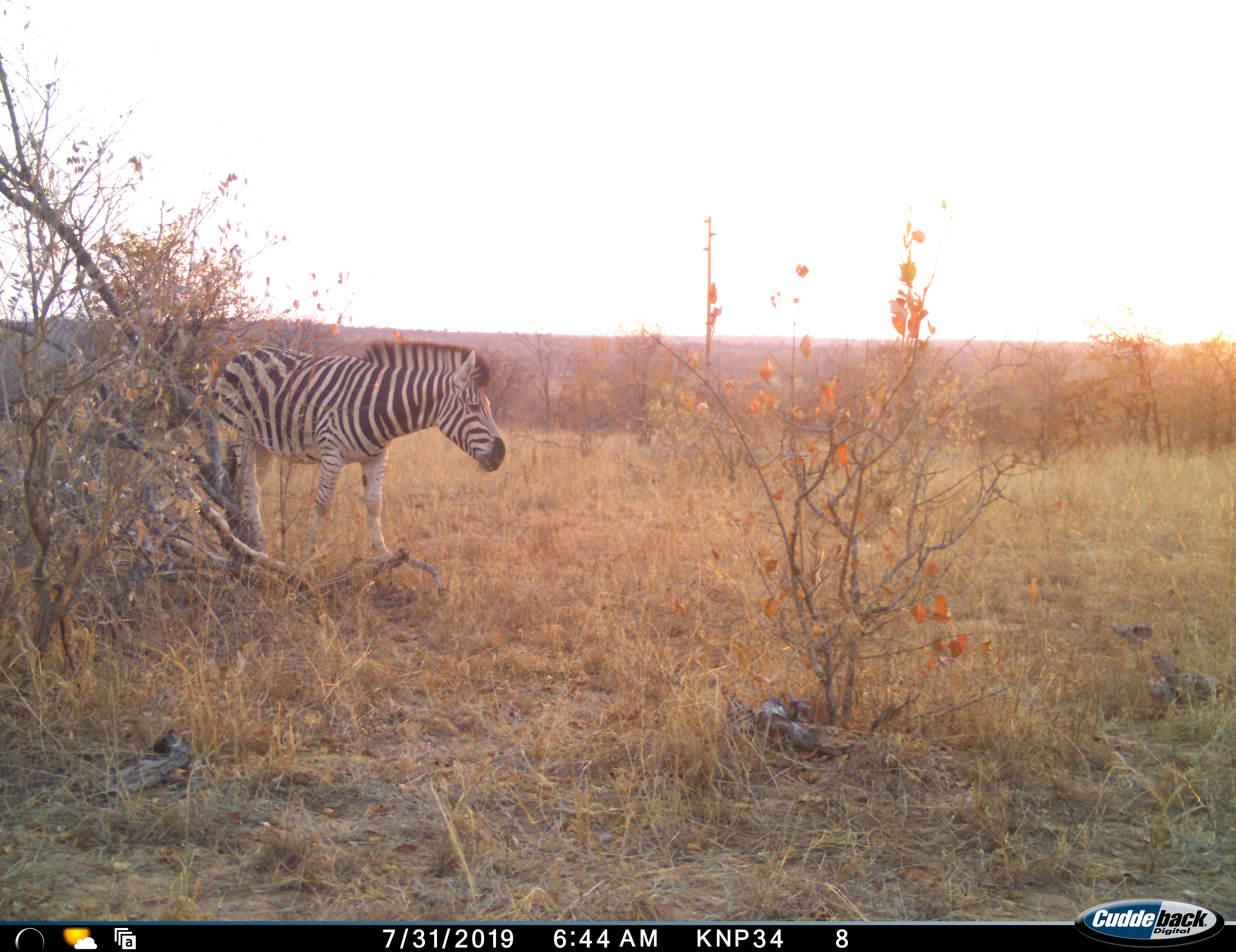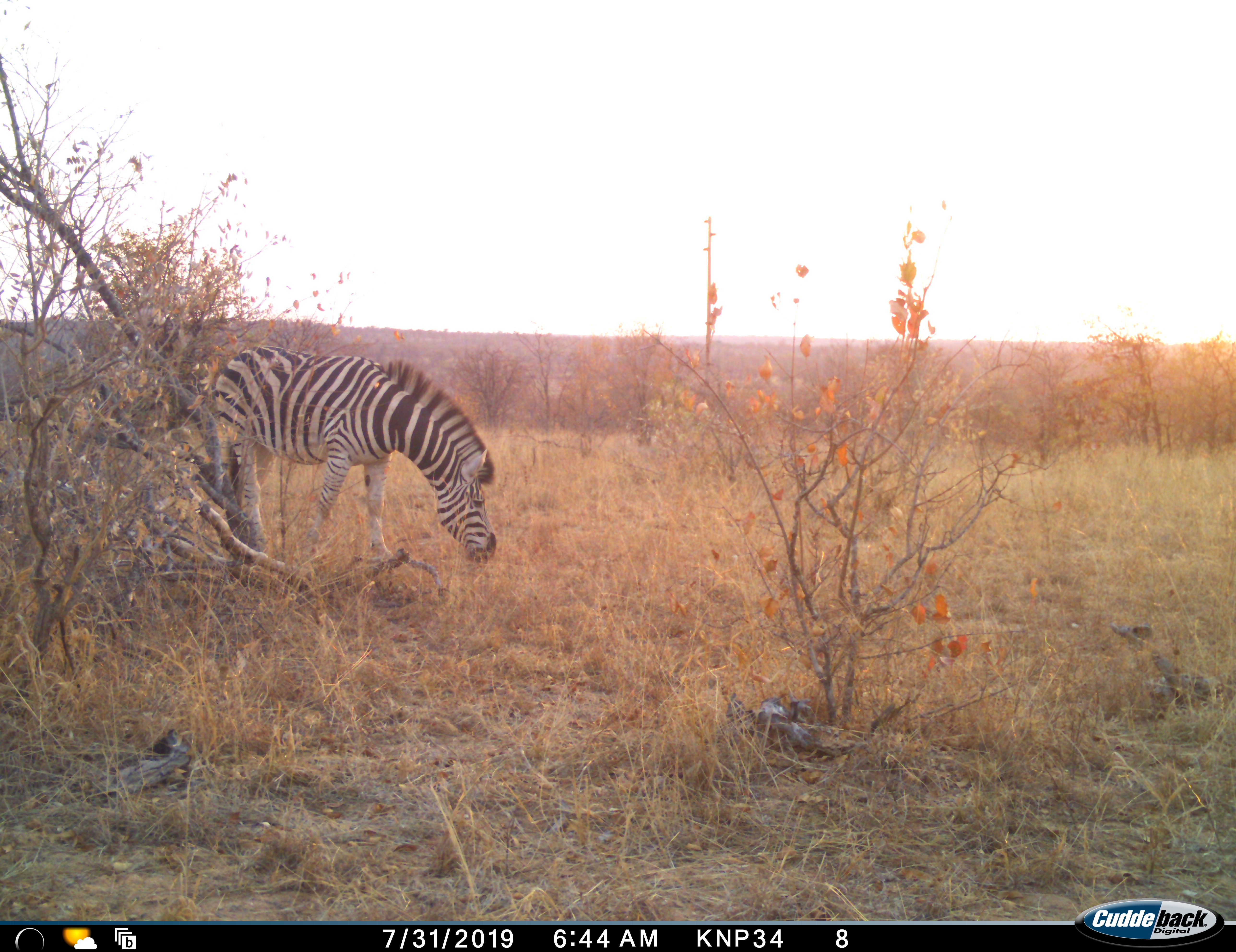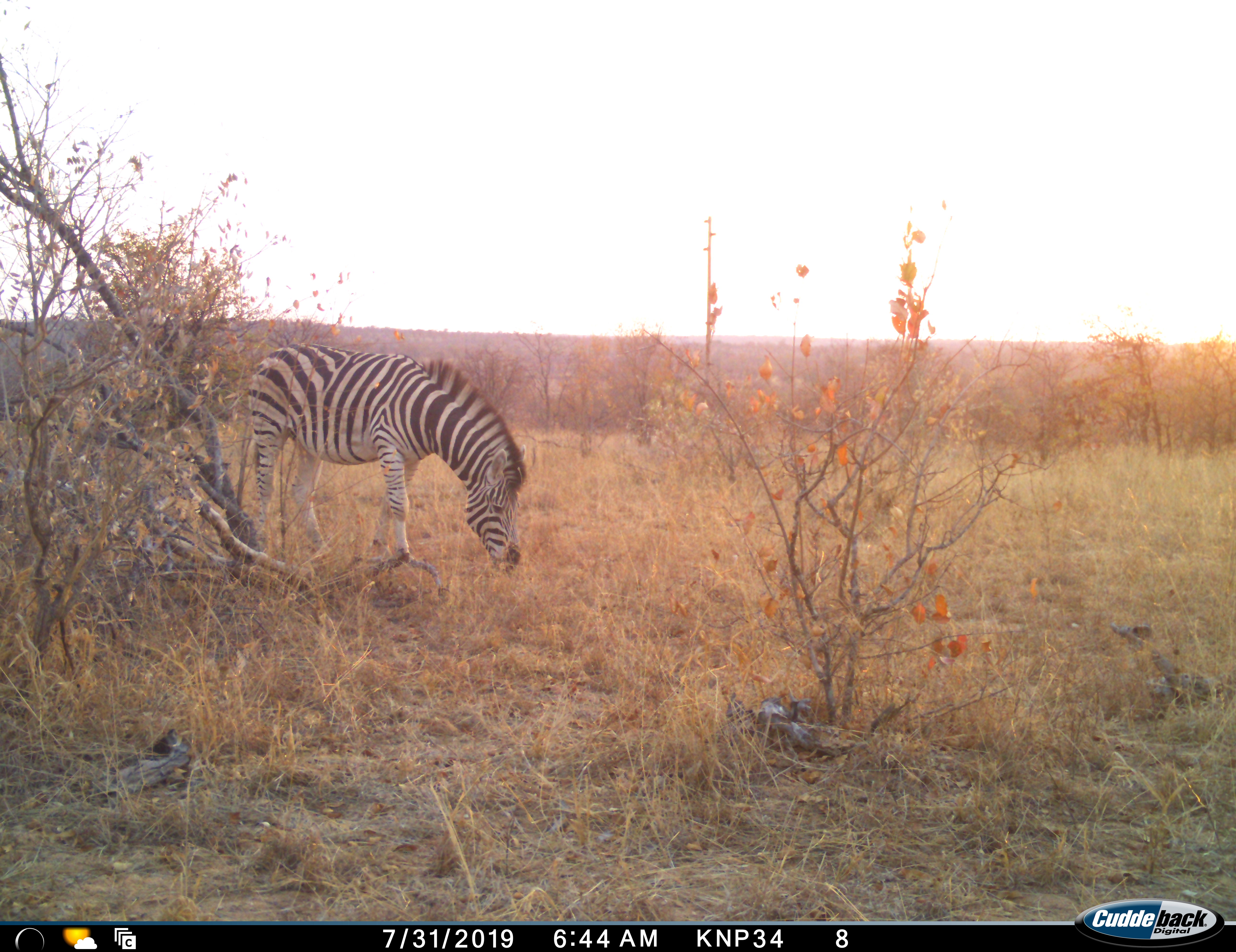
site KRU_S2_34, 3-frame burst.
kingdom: Animalia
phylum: Chordata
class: Mammalia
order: Perissodactyla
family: Equidae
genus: Equus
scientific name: Equus quagga burchellii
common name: burchell's zebra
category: zebraburchells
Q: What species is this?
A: Zebraburchells (burchell's zebra) (Equus quagga burchellii).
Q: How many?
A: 1.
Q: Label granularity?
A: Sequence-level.